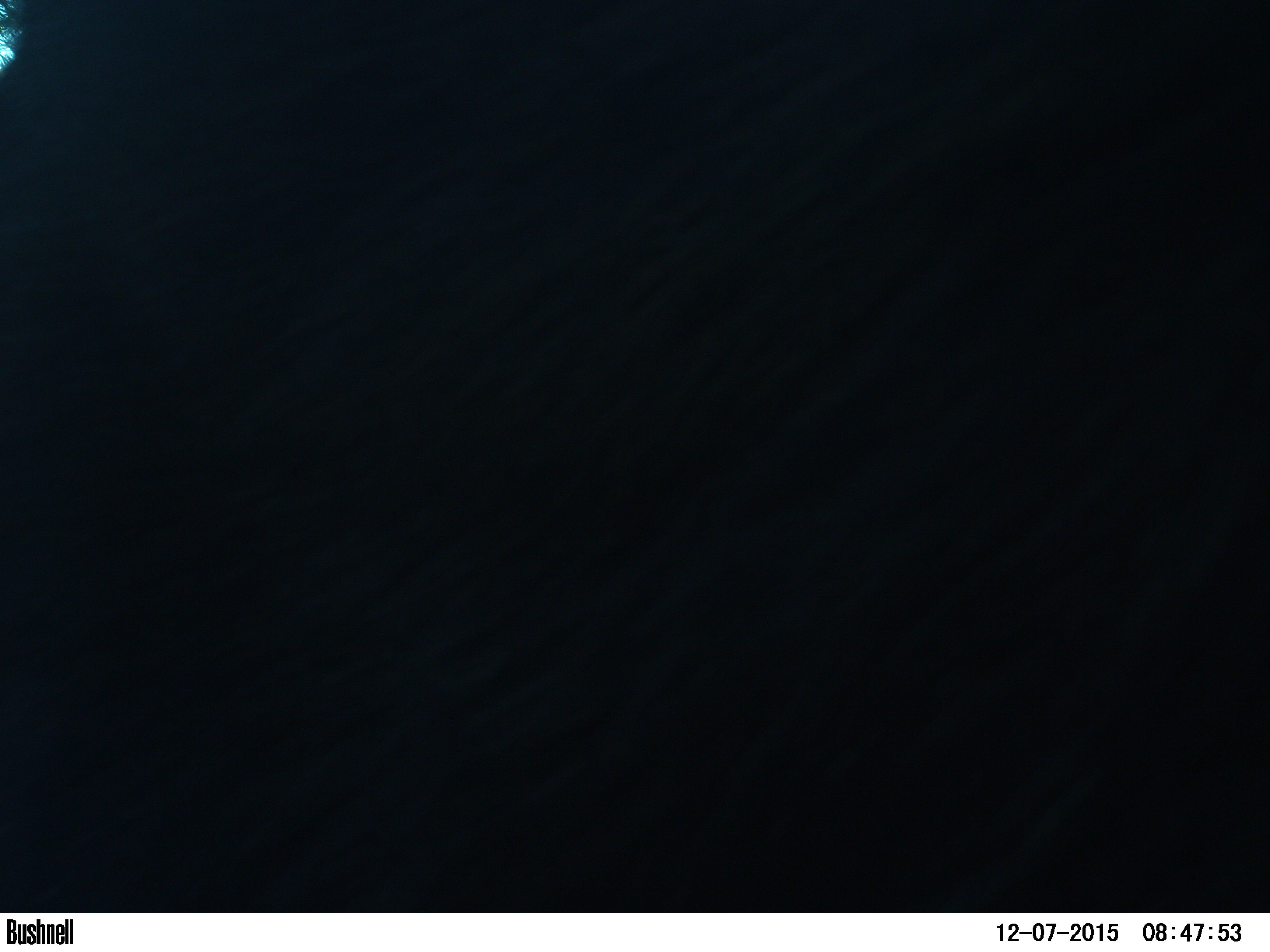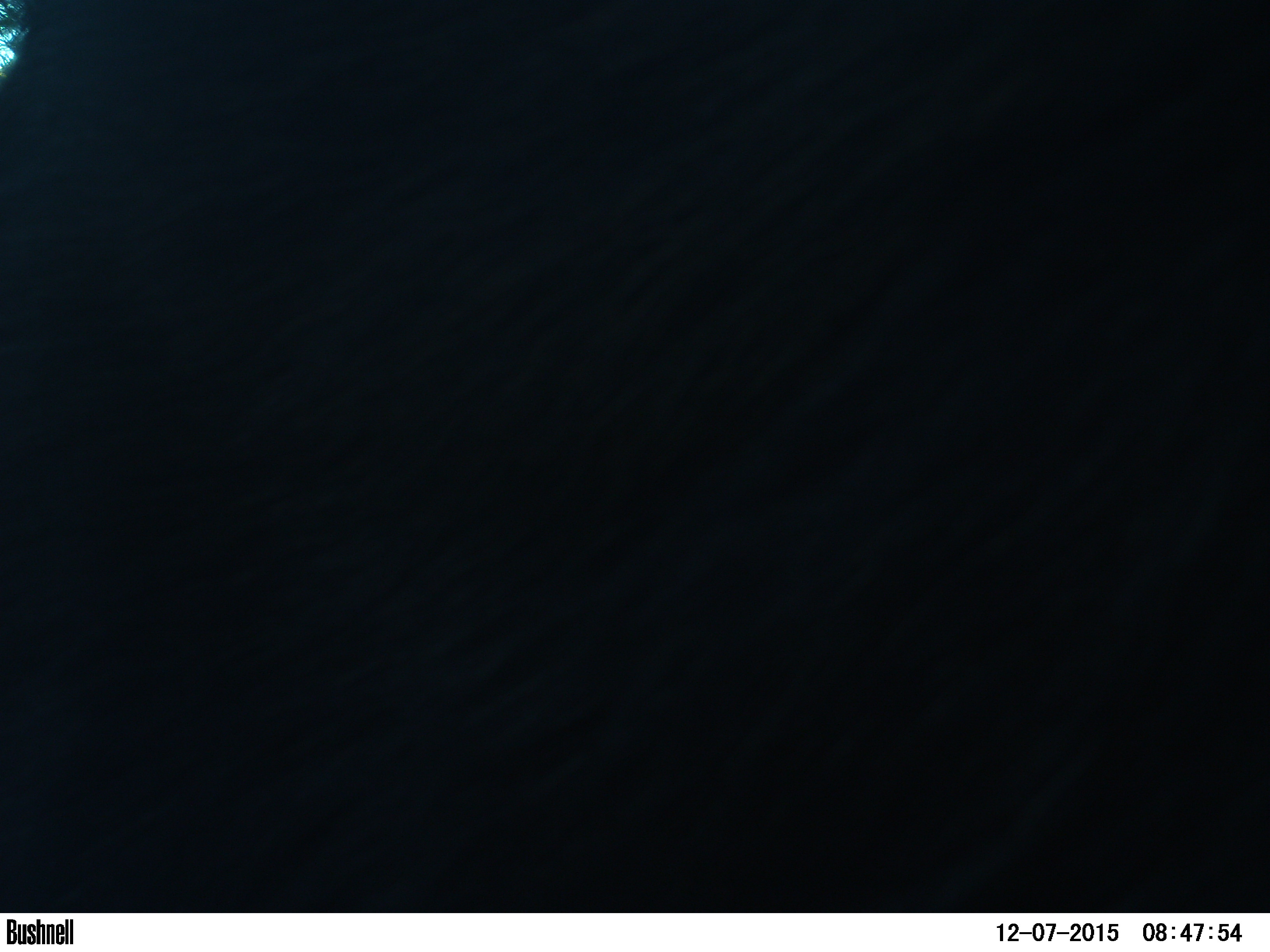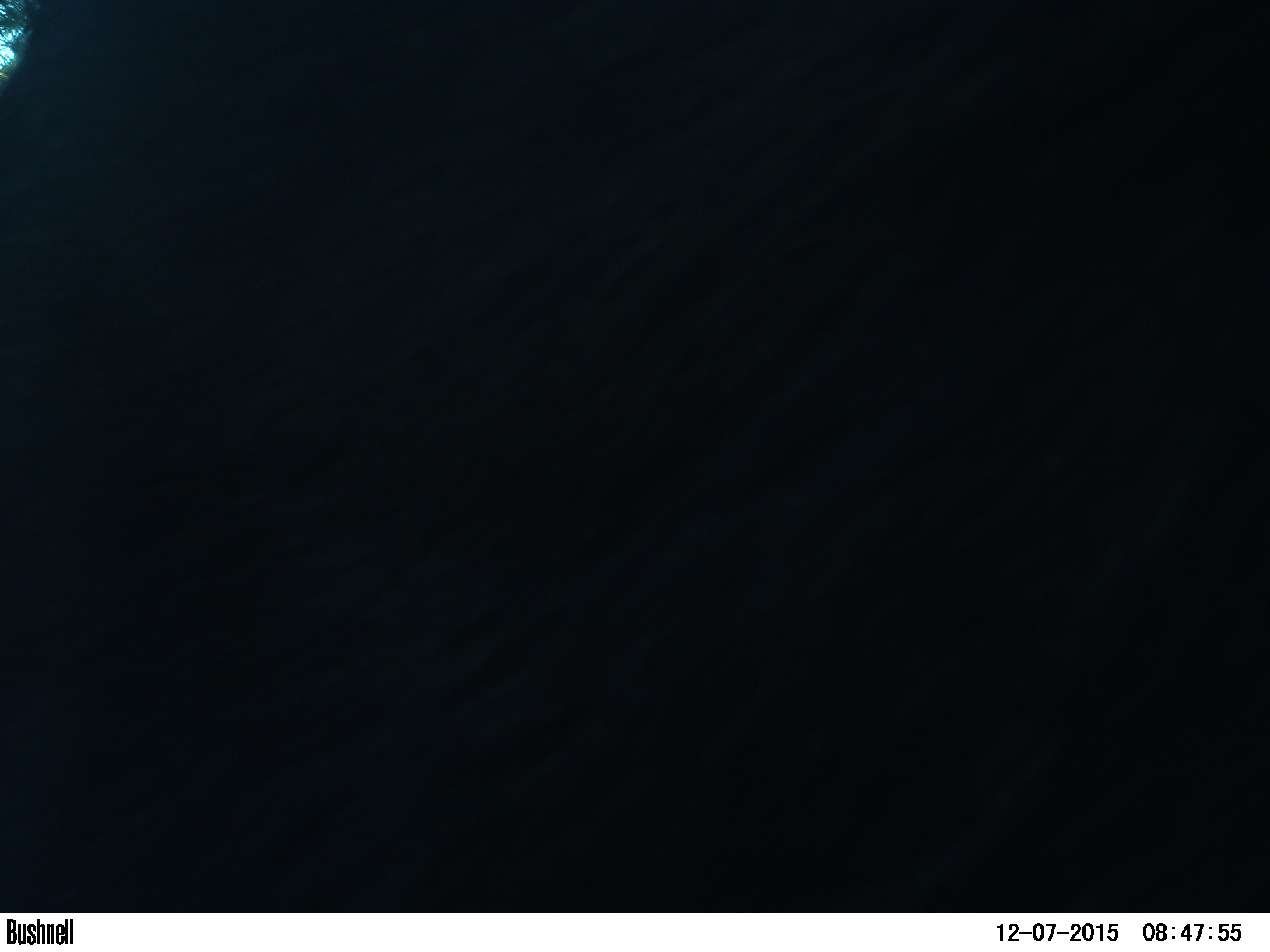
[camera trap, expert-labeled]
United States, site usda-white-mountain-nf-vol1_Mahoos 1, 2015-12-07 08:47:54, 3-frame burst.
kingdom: Animalia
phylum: Chordata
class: Mammalia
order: Artiodactyla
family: Cervidae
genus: Alces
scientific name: Alces alces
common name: moose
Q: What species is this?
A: Moose (Alces alces).